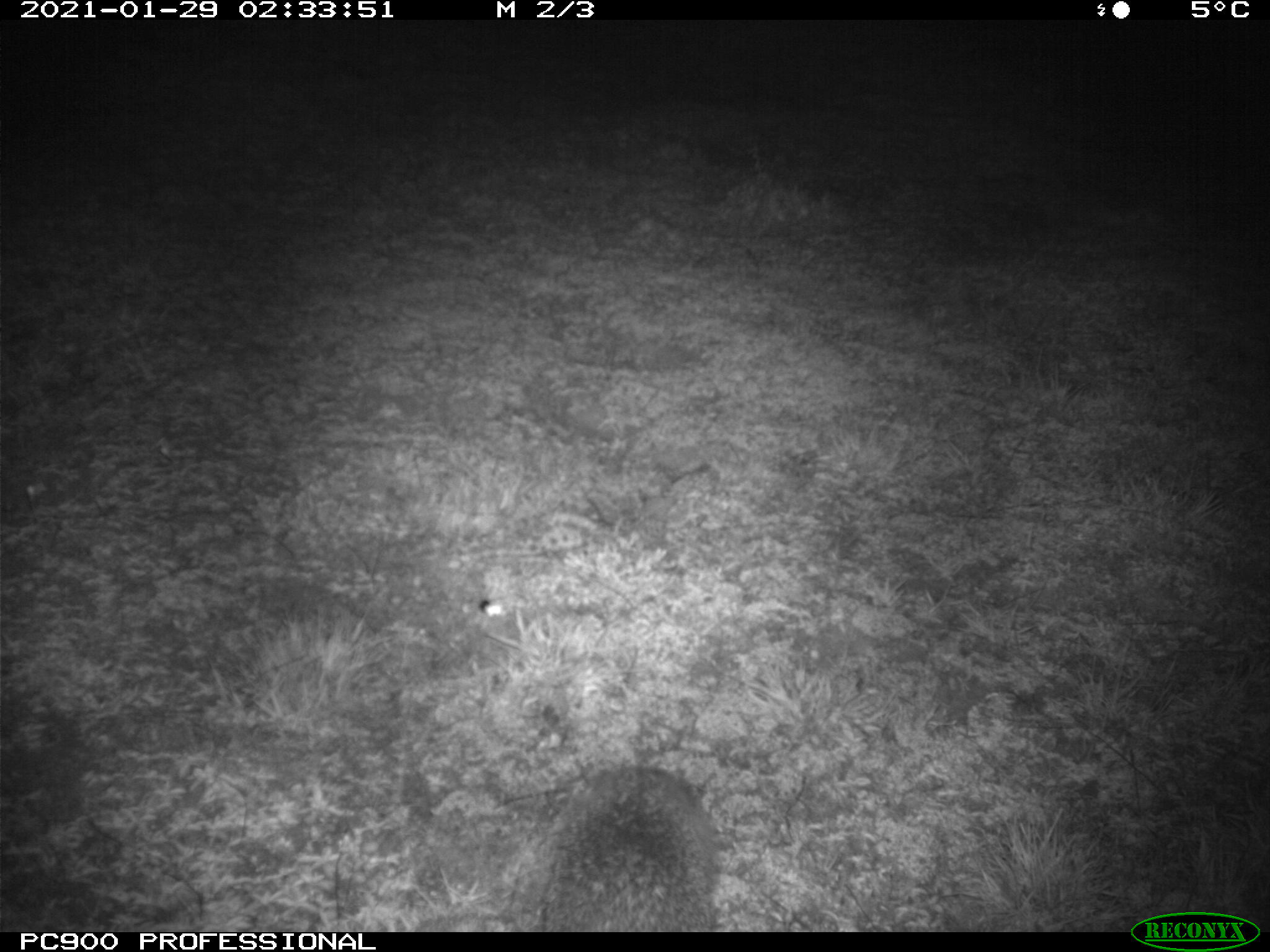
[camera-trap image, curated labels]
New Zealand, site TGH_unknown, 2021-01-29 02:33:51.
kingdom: Animalia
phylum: Chordata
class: Mammalia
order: Eulipotyphla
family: Erinaceidae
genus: Erinaceus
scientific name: Erinaceus europaeus europaeus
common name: european hedgehog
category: hedgehog